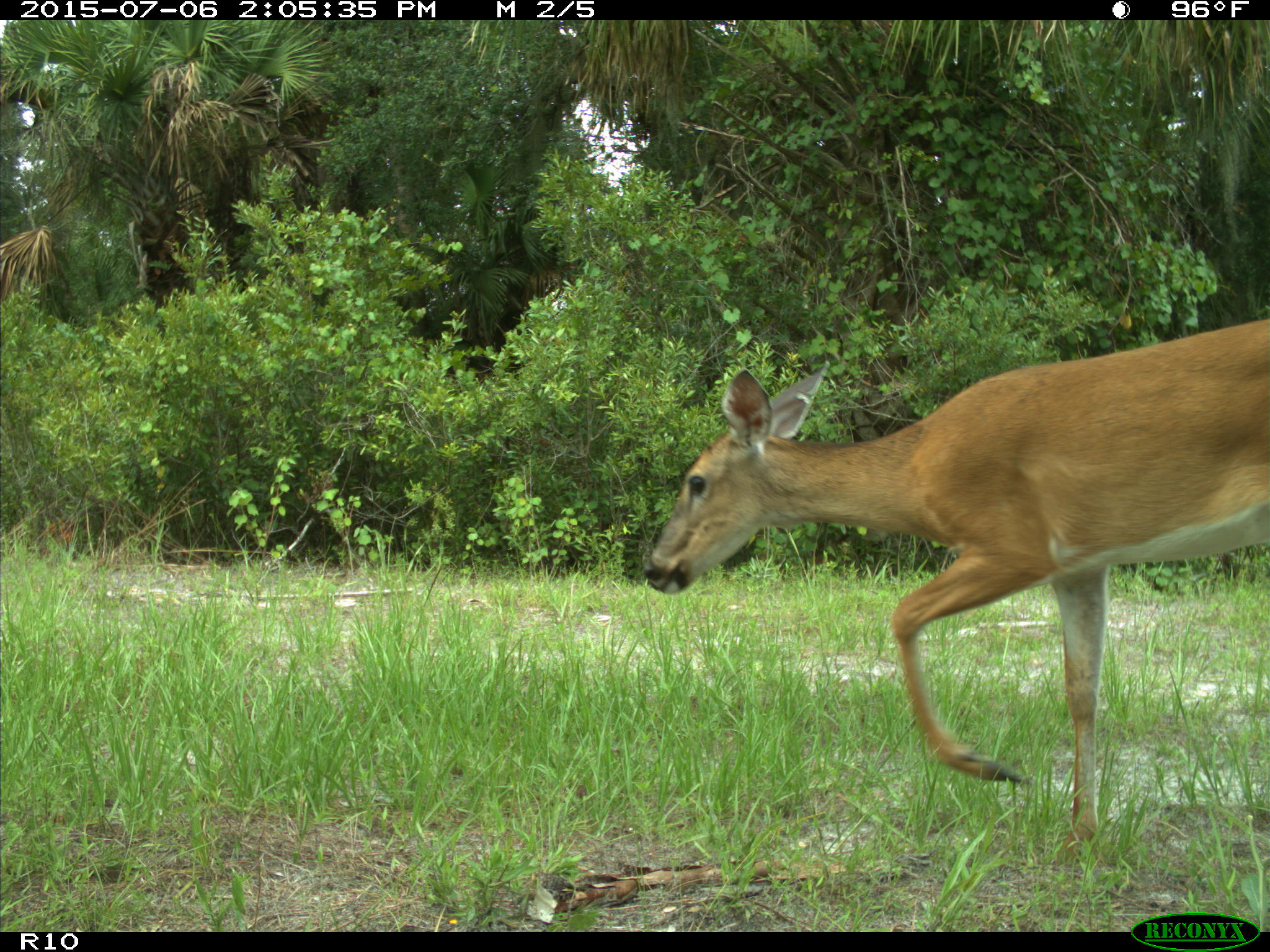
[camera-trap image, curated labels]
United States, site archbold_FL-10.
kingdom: Animalia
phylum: Chordata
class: Mammalia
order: Artiodactyla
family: Cervidae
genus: Odocoileus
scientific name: Odocoileus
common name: deer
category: unidentified deer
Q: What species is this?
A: Unidentified deer (deer) (Odocoileus).